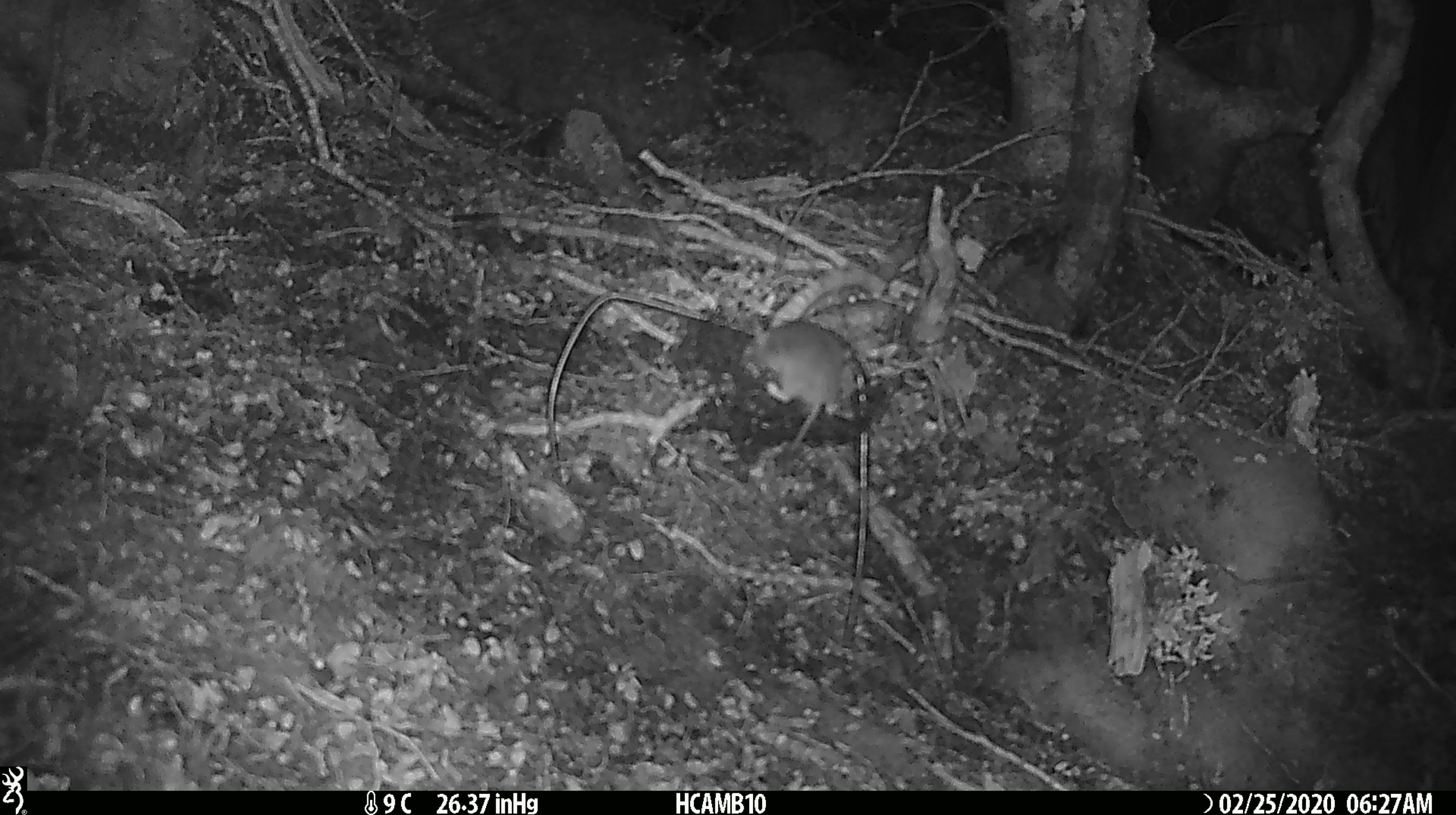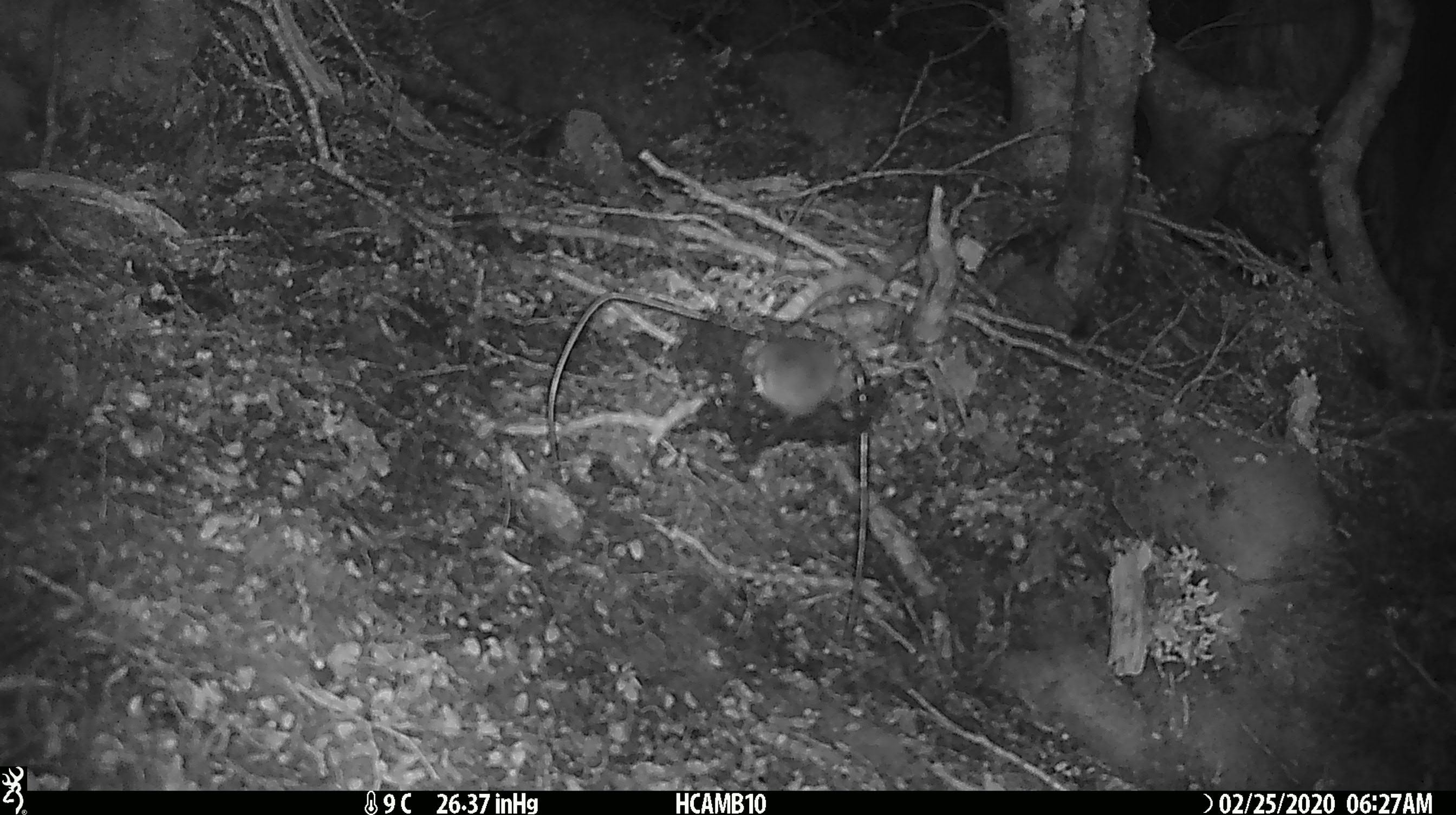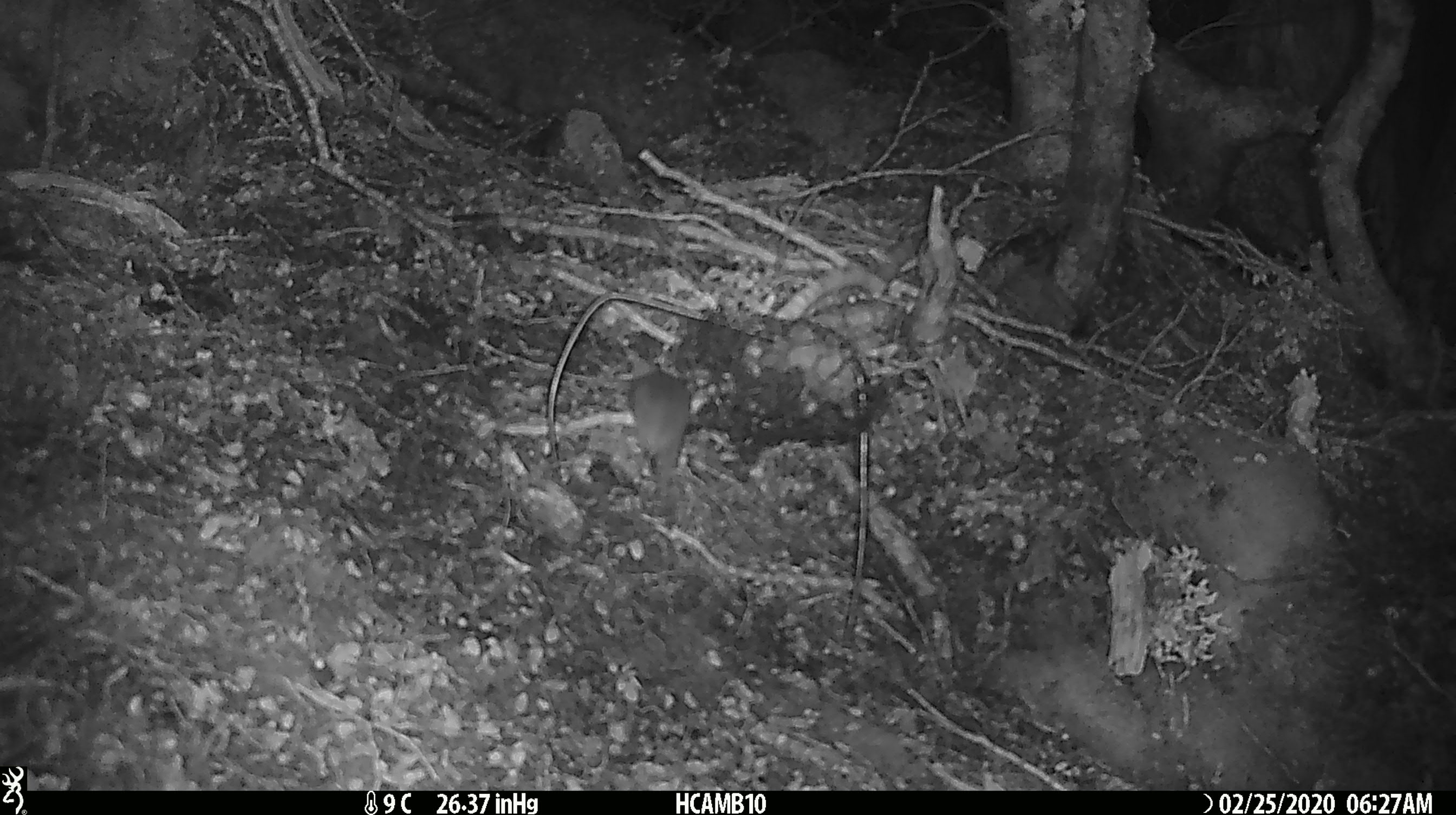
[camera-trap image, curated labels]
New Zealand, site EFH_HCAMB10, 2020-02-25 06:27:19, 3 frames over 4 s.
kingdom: Animalia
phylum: Chordata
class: Mammalia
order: Rodentia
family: Muridae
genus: Mus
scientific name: Mus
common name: mouse